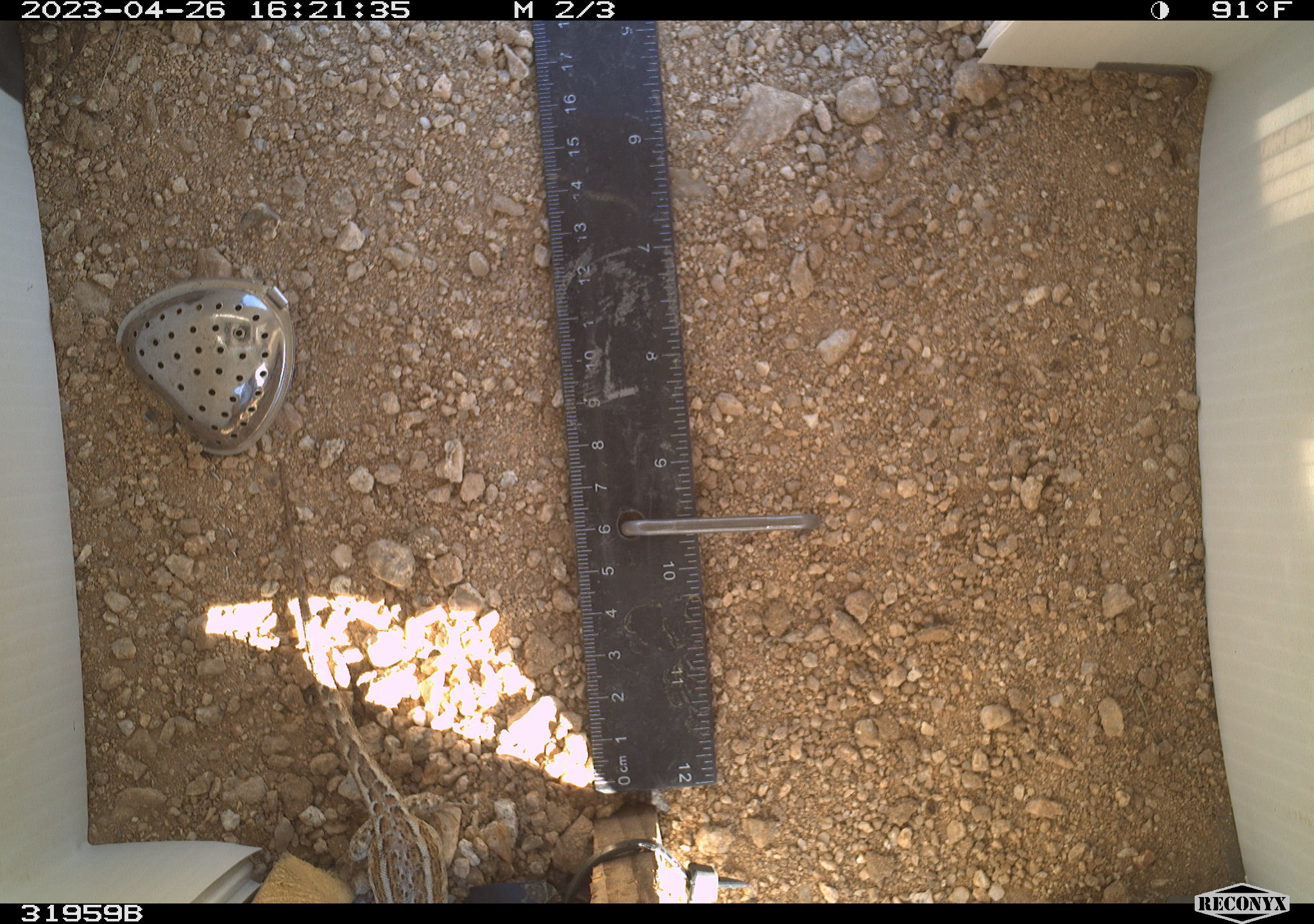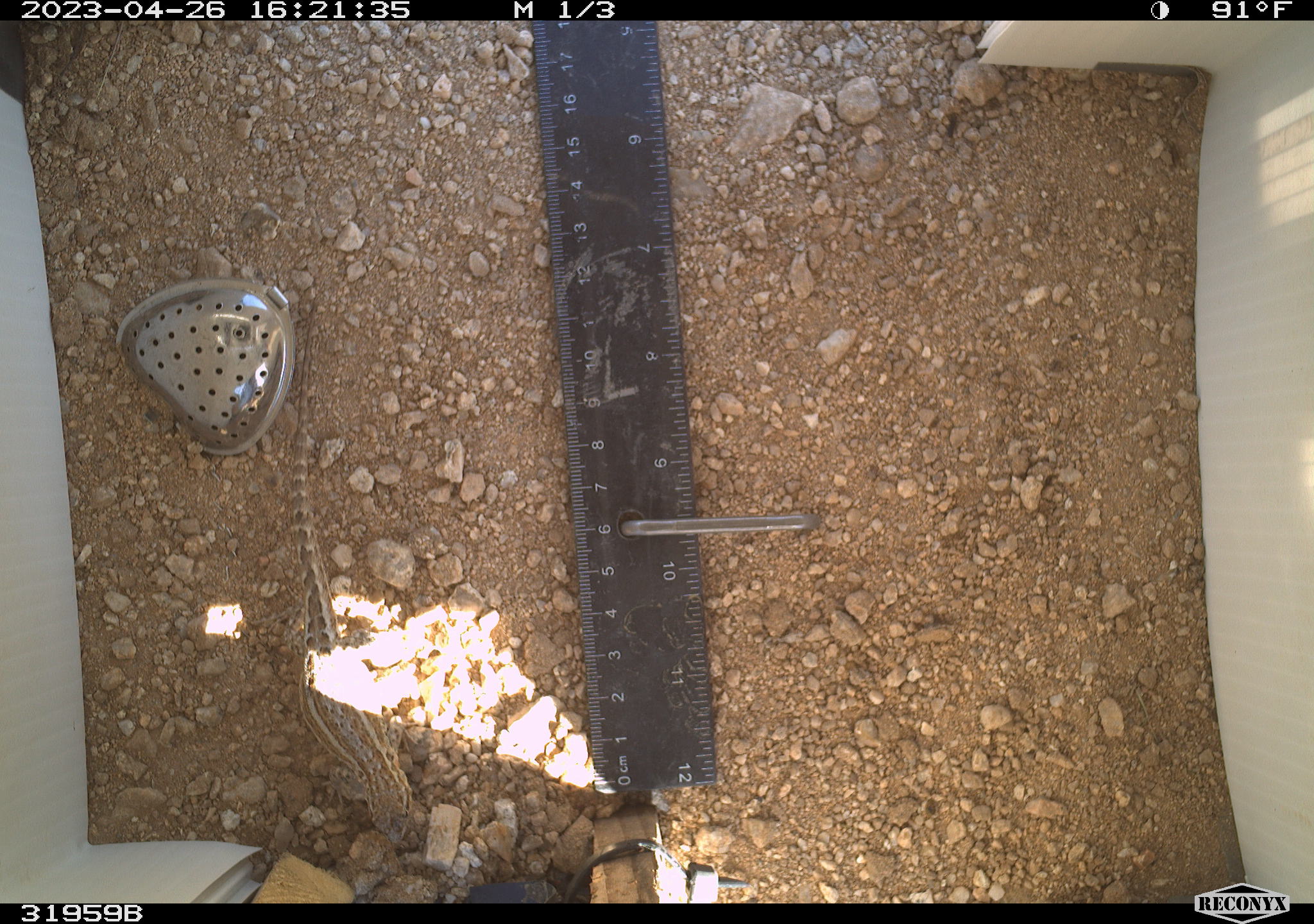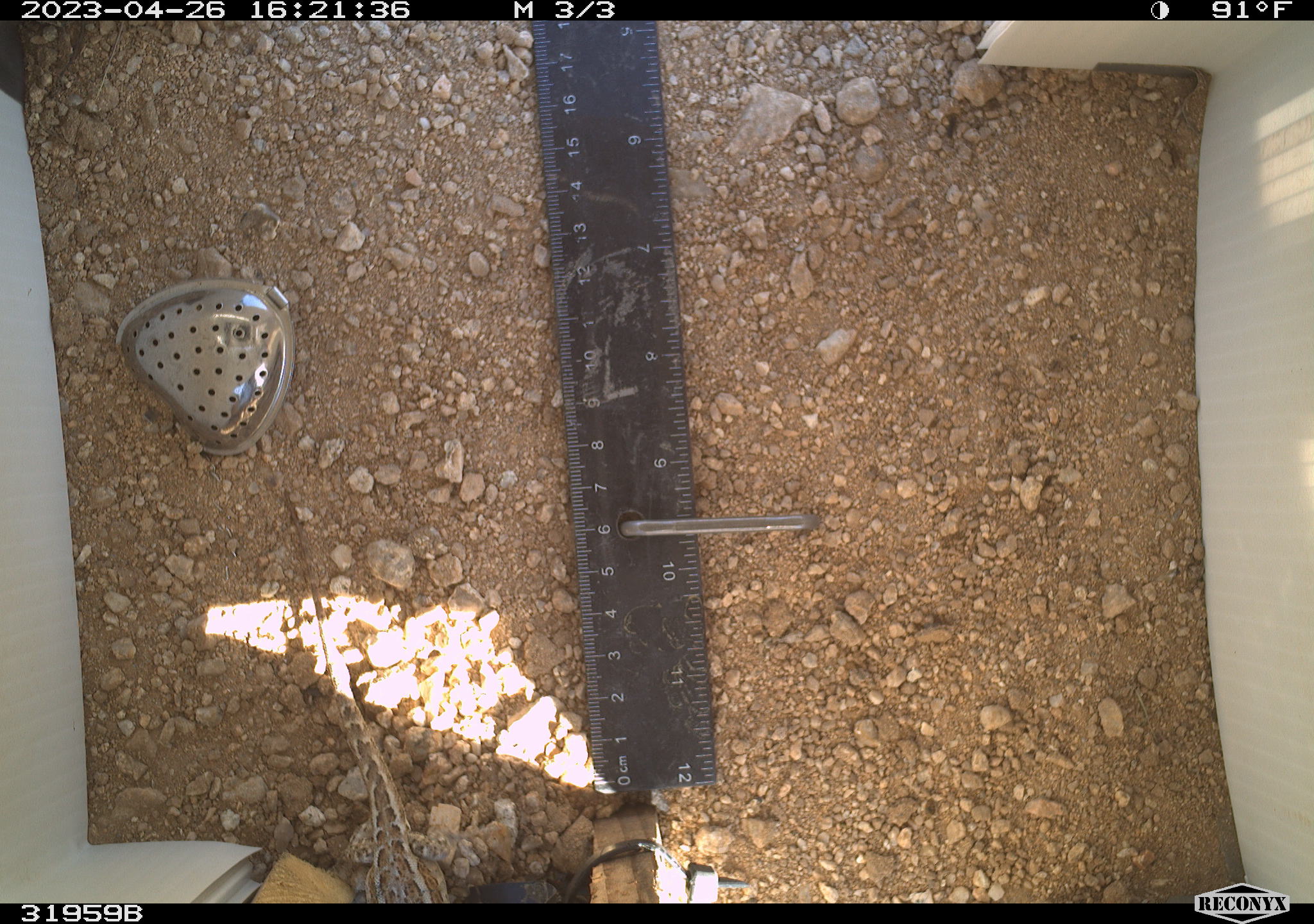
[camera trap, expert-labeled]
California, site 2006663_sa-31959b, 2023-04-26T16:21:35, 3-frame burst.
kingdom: Animalia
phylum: Chordata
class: Reptilia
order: Squamata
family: Phrynosomatidae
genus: Sceloporus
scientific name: Sceloporus graciosus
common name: common sagebrush lizard